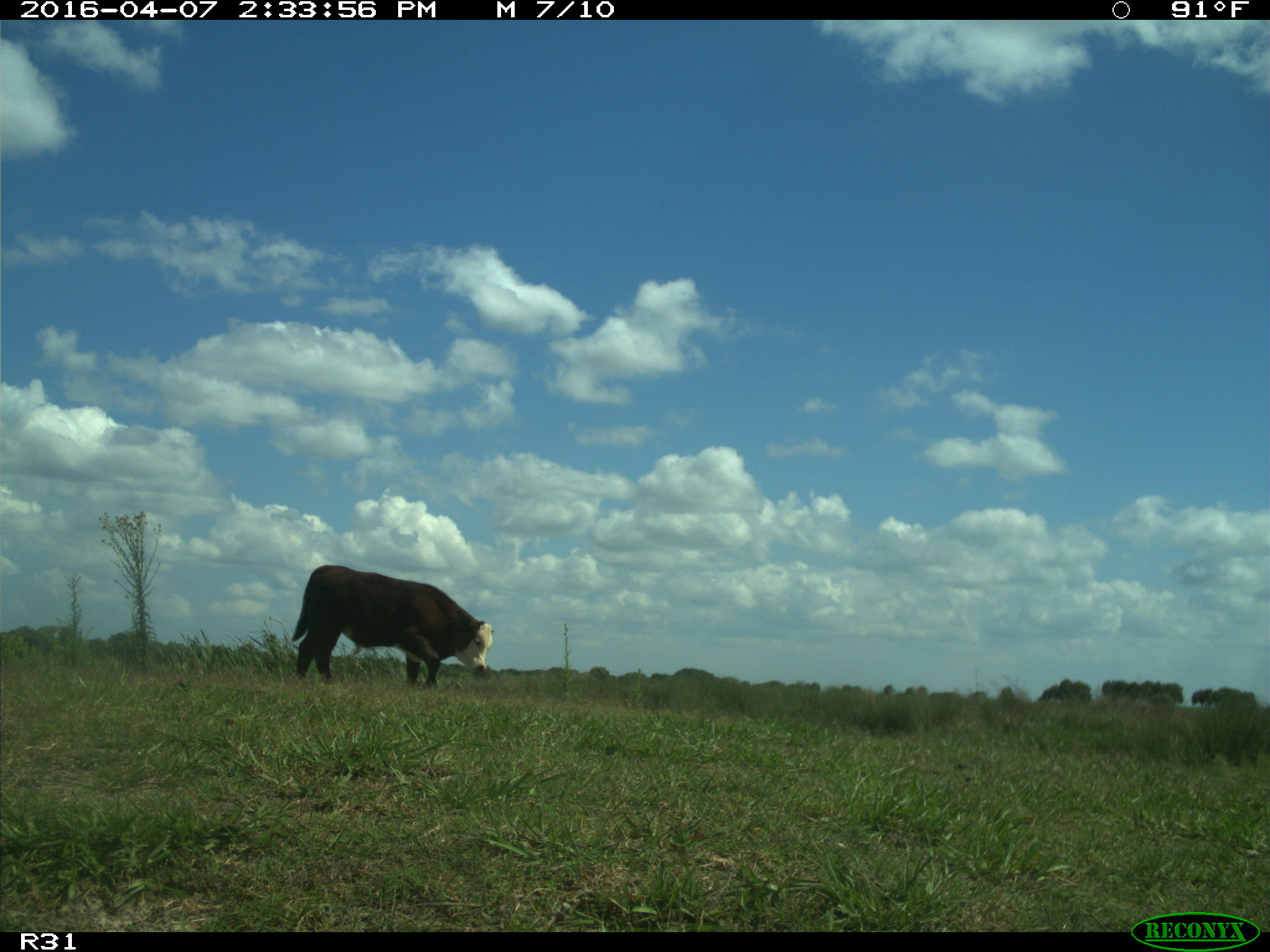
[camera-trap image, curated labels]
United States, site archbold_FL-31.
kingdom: Animalia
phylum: Chordata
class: Mammalia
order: Artiodactyla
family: Bovidae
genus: Bos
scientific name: Bos taurus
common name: domestic cow